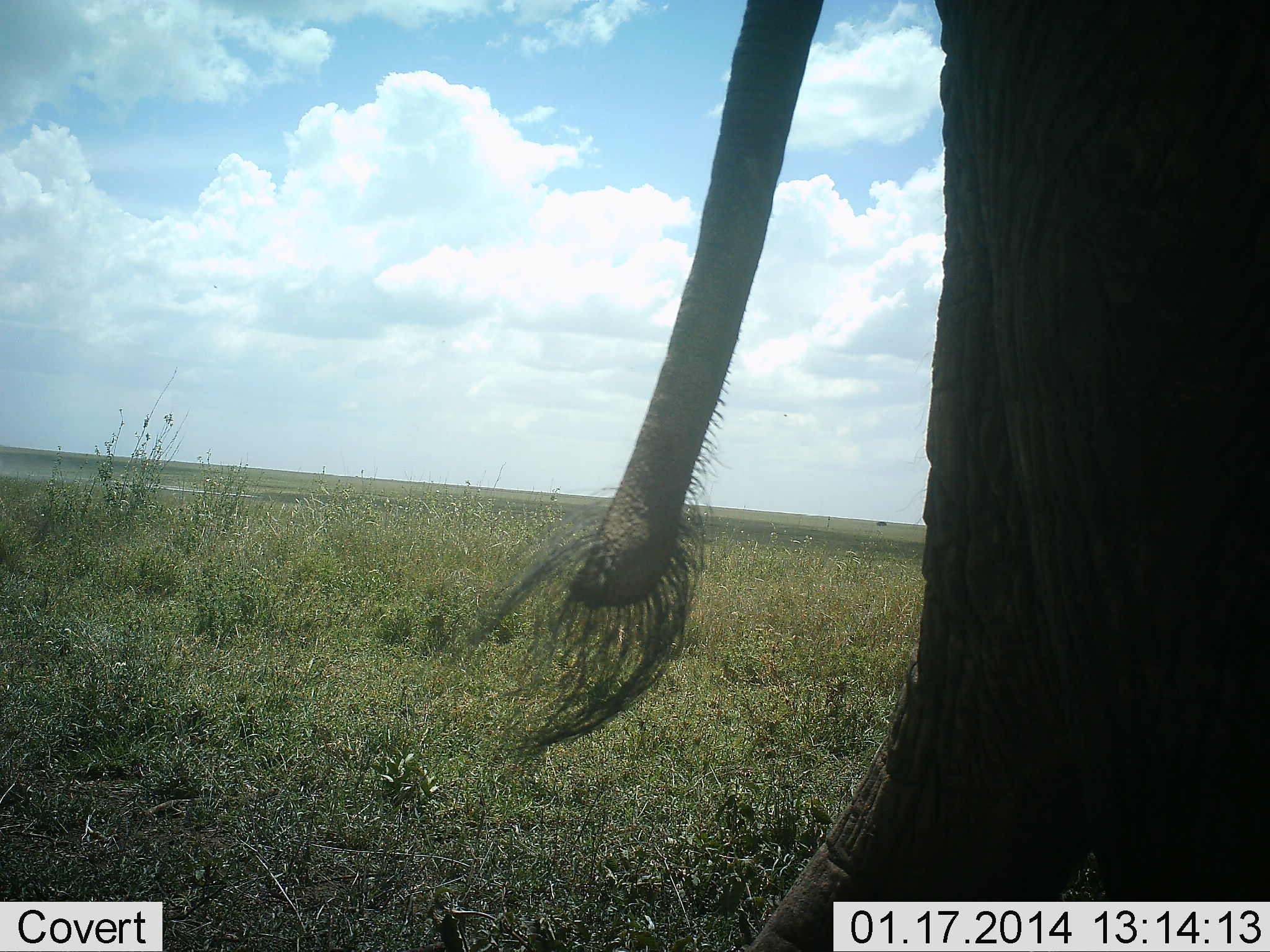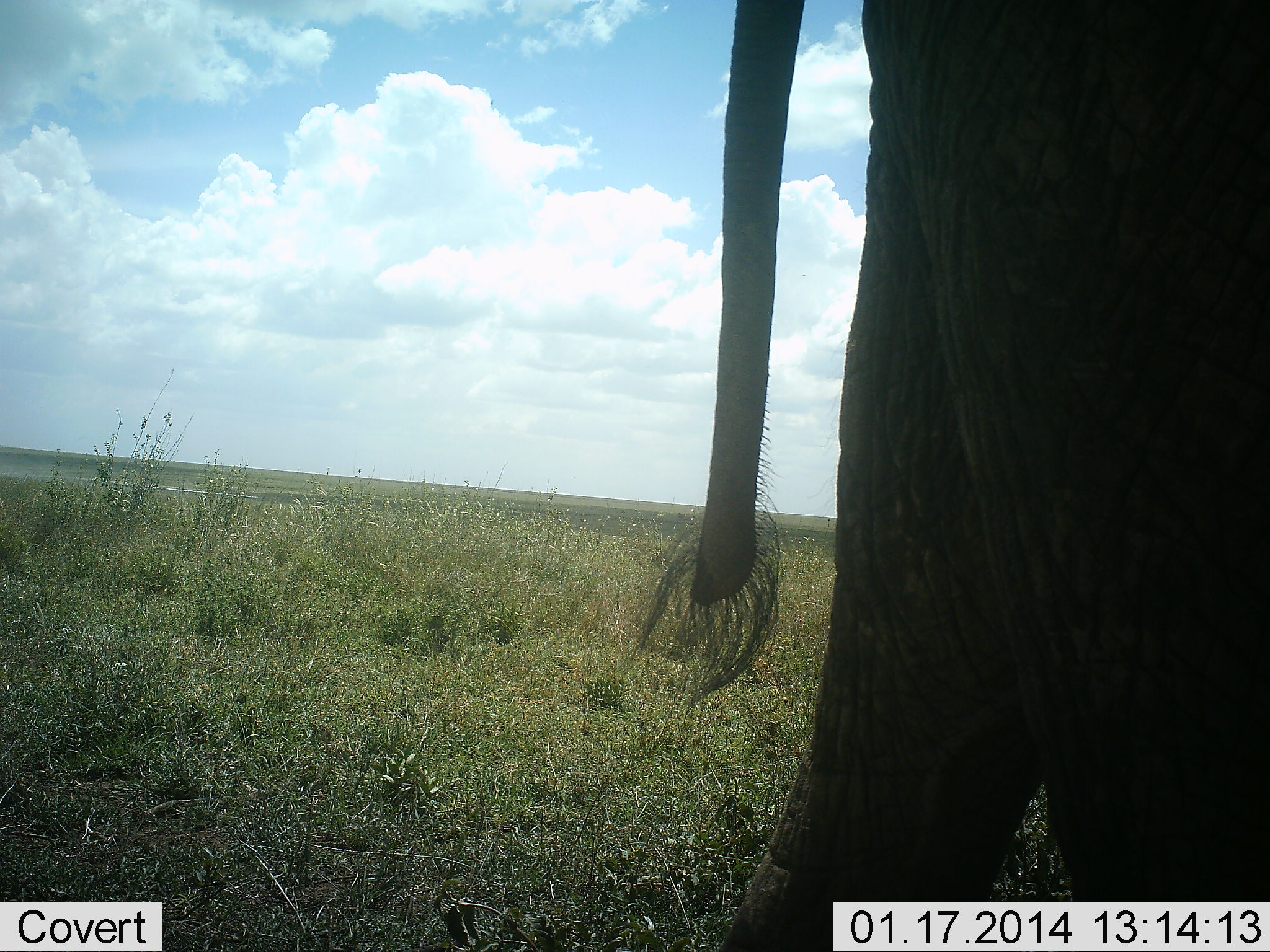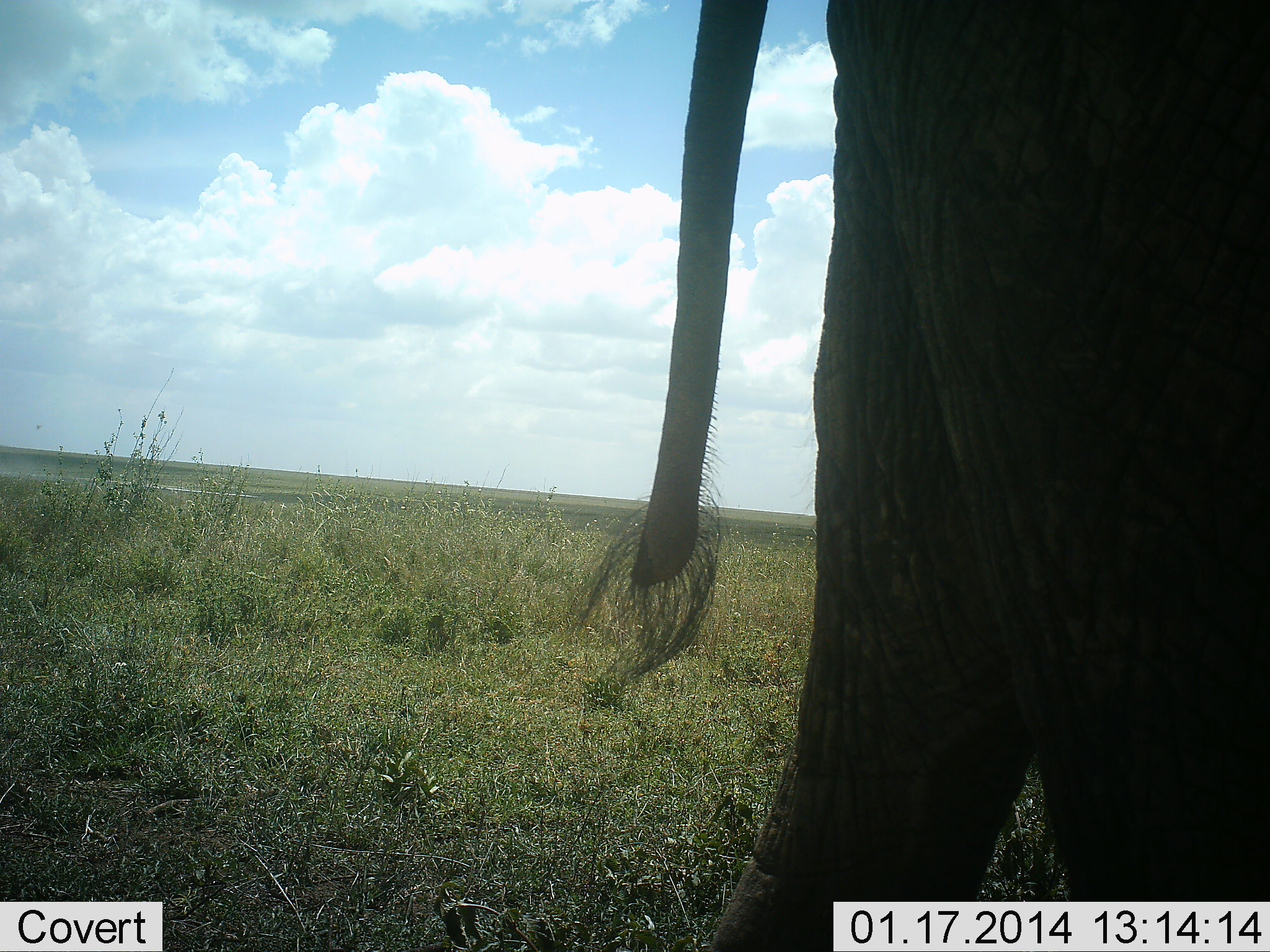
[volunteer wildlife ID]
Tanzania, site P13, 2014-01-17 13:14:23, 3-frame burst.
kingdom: Animalia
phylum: Chordata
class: Mammalia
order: Proboscidea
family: Elephantidae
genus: Loxodonta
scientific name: Loxodonta africana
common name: african bush elephant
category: elephant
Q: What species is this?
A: Elephant (african bush elephant) (Loxodonta africana).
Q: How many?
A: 1.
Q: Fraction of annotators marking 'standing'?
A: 70%.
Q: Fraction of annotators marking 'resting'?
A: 0%.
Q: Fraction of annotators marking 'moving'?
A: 30%.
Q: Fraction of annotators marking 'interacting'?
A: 0%.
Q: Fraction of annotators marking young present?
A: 0%.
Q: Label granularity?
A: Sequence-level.